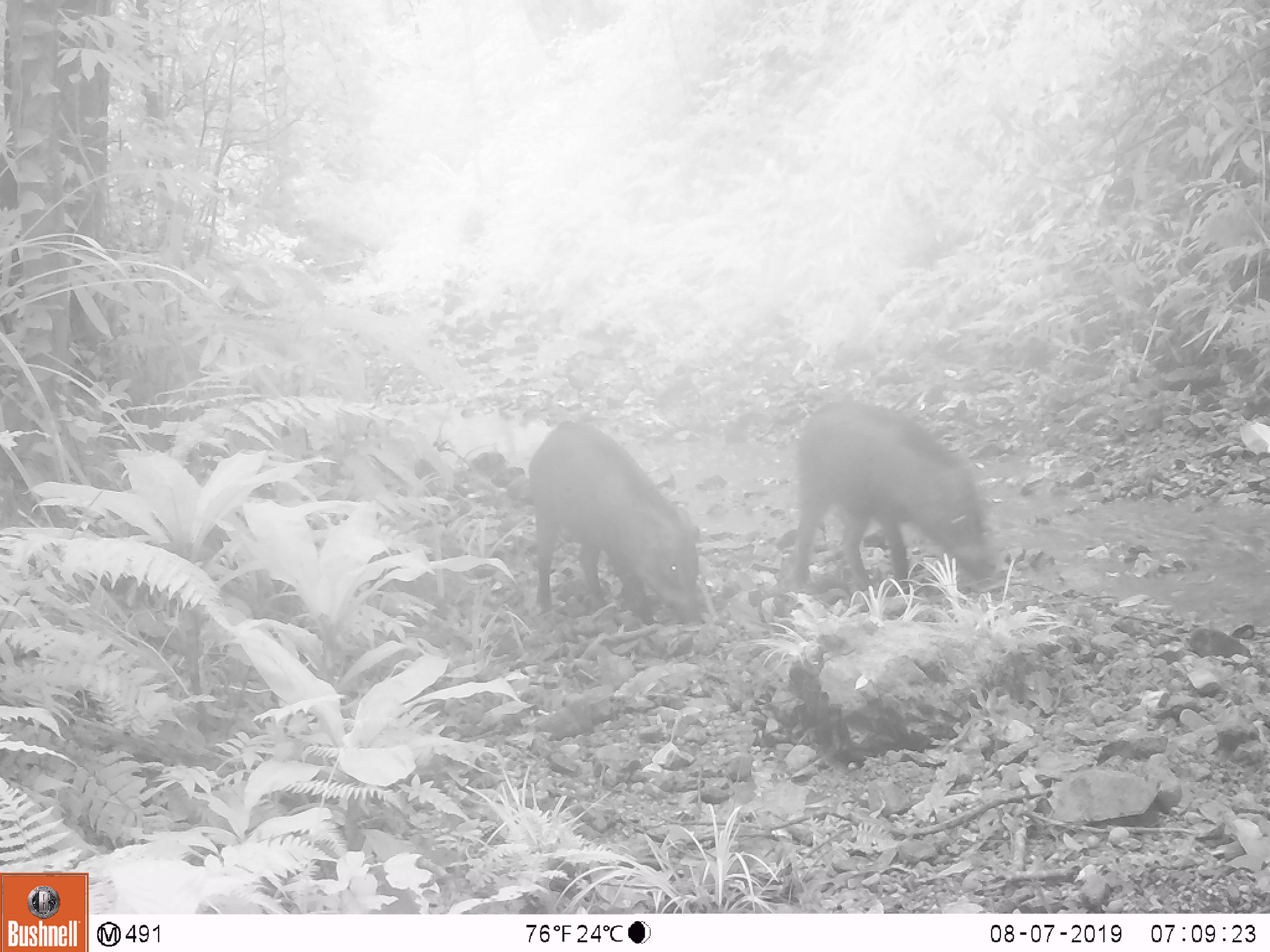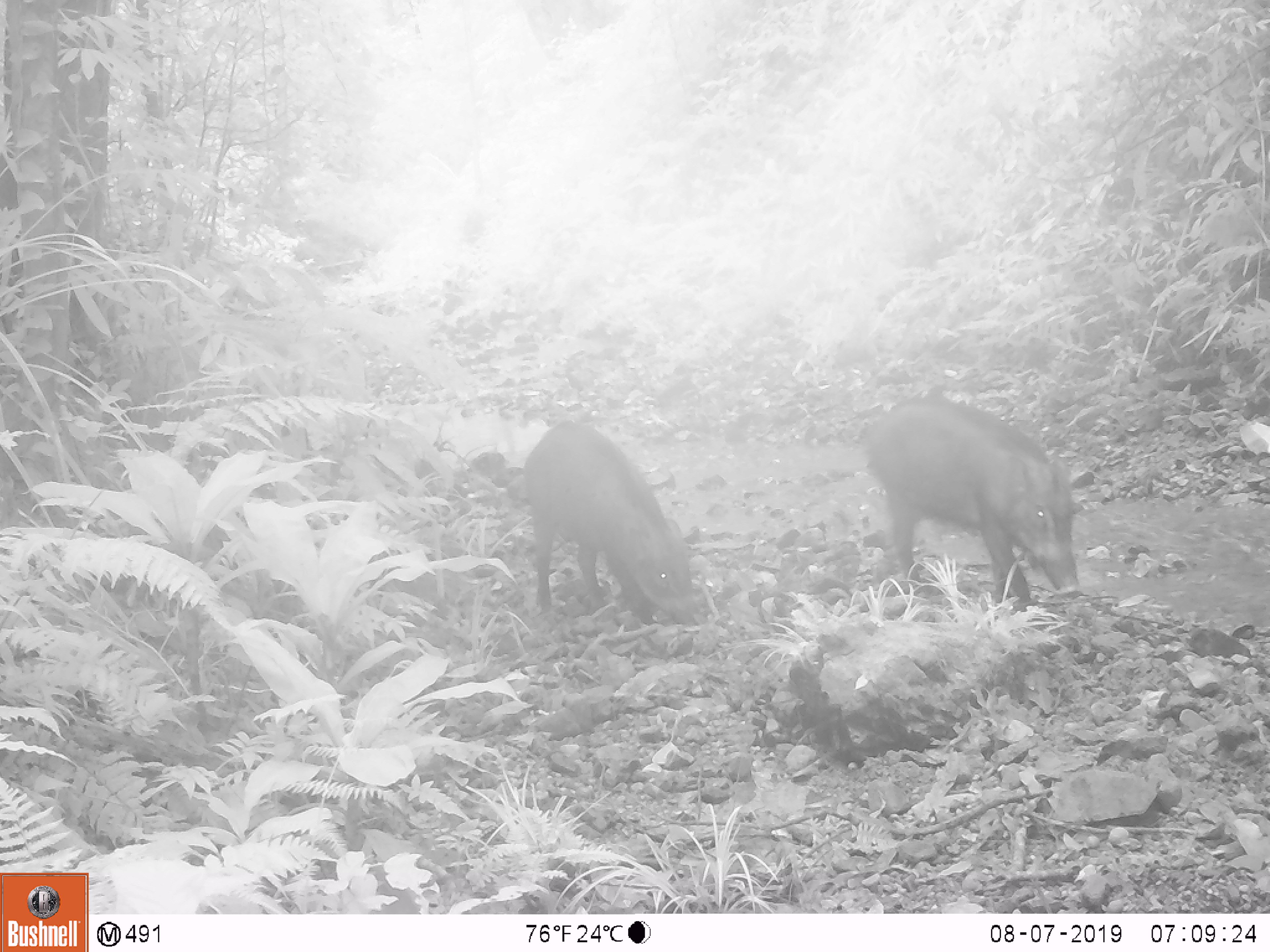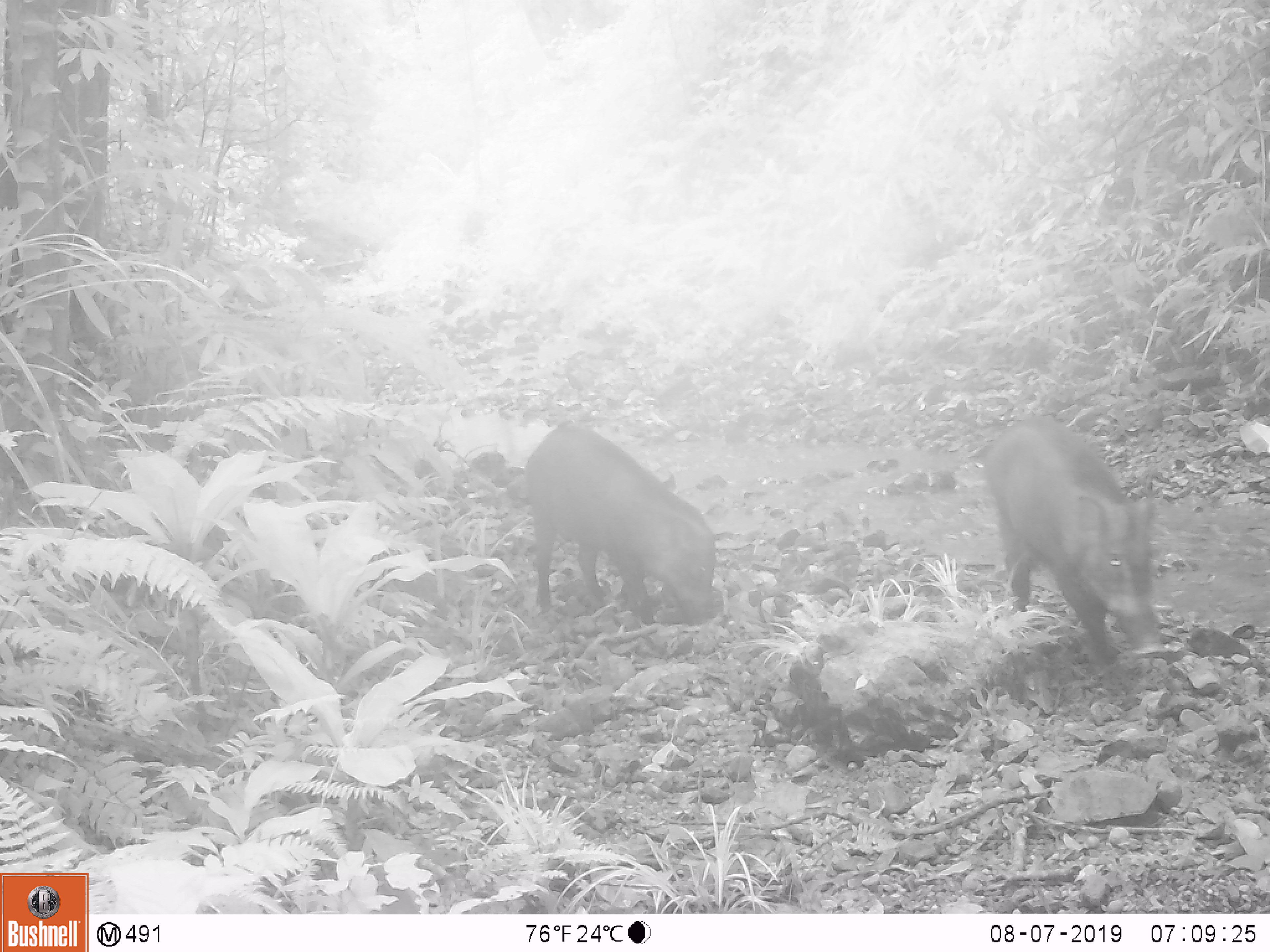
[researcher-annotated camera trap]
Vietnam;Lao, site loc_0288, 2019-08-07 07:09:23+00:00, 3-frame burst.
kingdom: Animalia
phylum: Chordata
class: Mammalia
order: Artiodactyla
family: Suidae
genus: Sus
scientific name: Sus scrofa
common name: eurasian wild pig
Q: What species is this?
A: Eurasian wild pig (Sus scrofa).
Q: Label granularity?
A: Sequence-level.